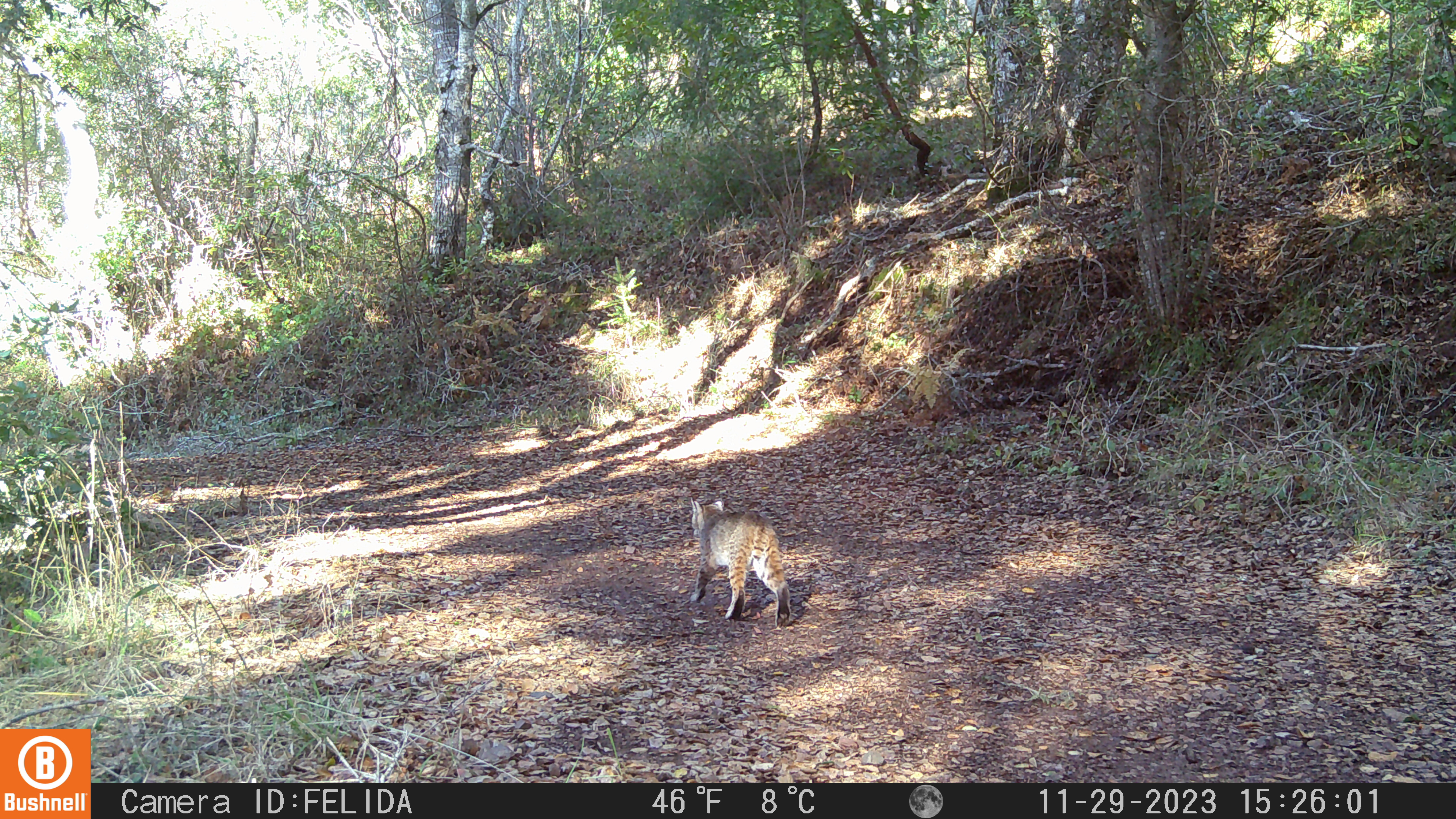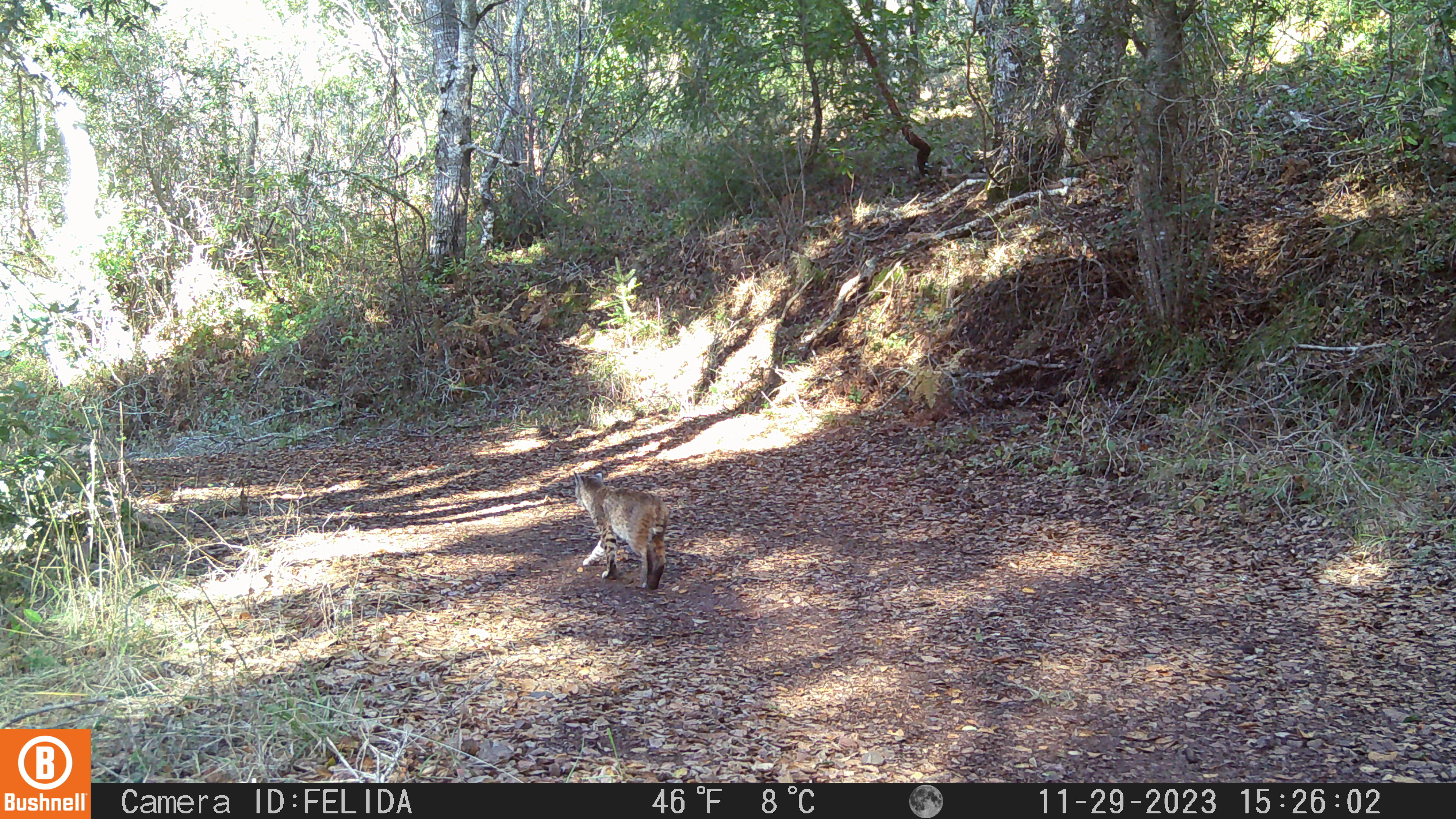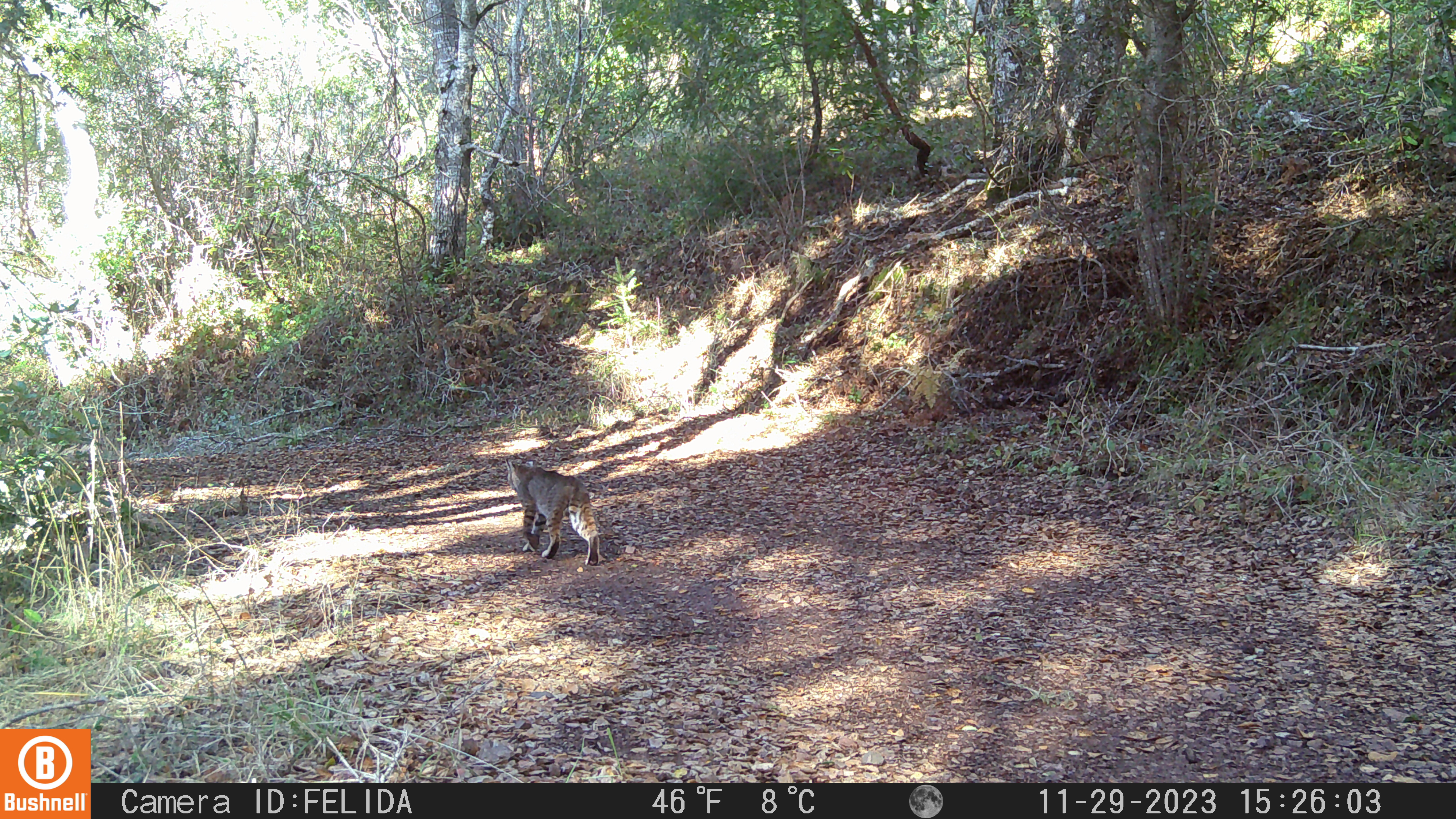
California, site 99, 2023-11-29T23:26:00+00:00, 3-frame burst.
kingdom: Animalia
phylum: Chordata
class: Mammalia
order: Carnivora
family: Felidae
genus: Lynx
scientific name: Lynx rufus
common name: bobcat